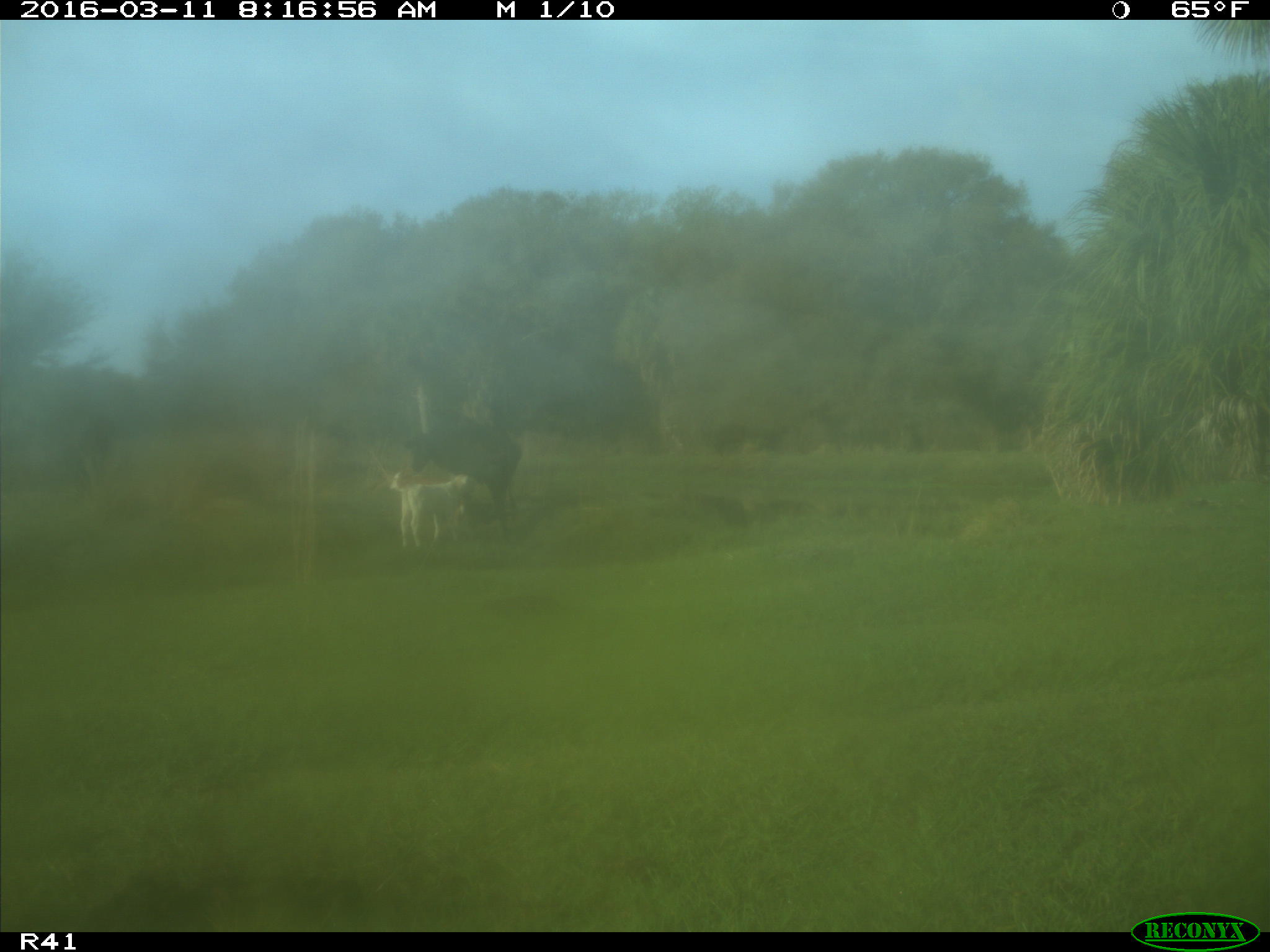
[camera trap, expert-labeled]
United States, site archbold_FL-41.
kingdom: Animalia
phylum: Chordata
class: Mammalia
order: Artiodactyla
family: Bovidae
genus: Bos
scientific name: Bos taurus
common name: domestic cow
Bos taurus (domestic cow).